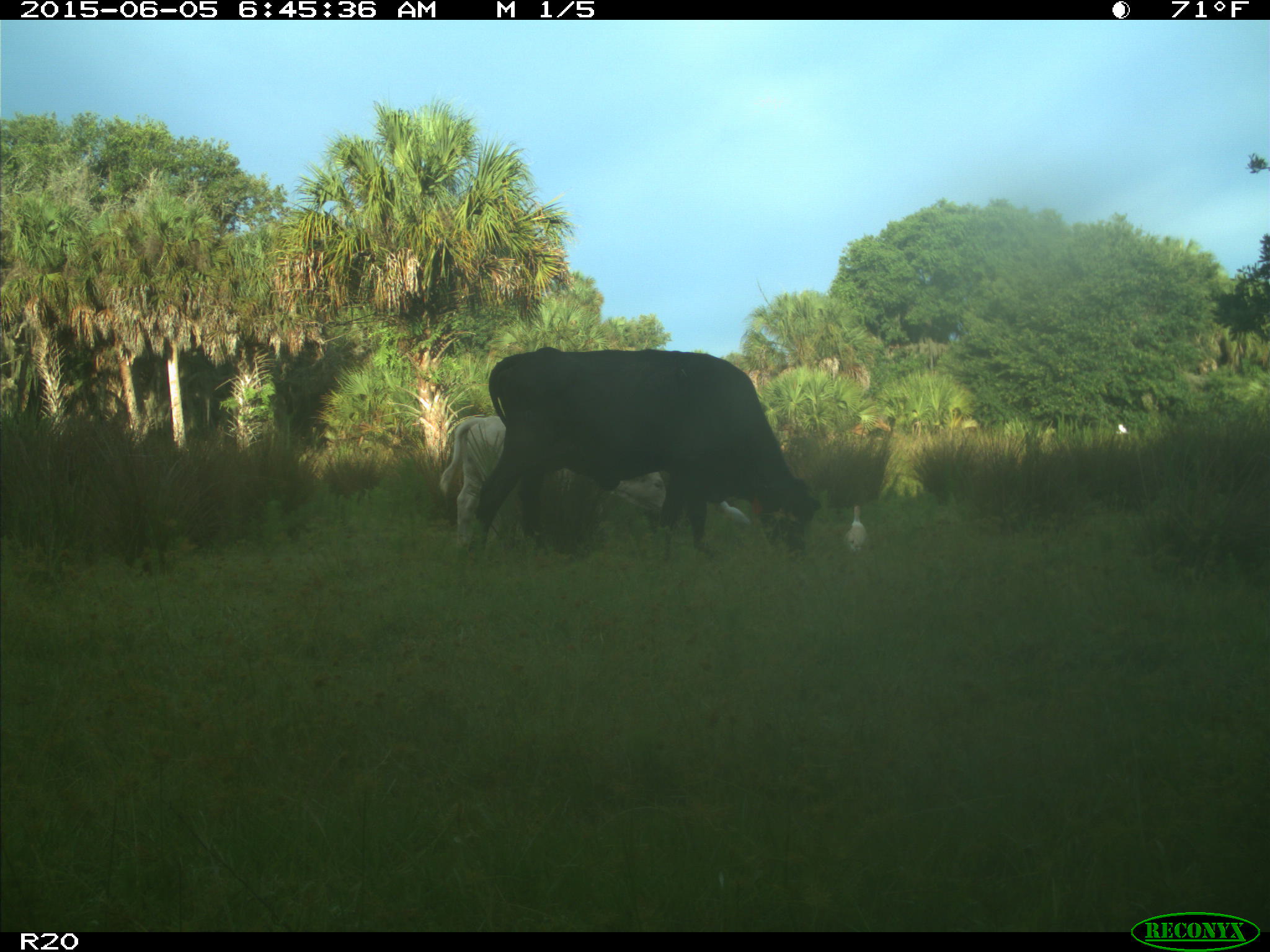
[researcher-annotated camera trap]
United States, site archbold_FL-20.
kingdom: Animalia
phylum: Chordata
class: Mammalia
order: Artiodactyla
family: Bovidae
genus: Bos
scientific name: Bos taurus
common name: domestic cow